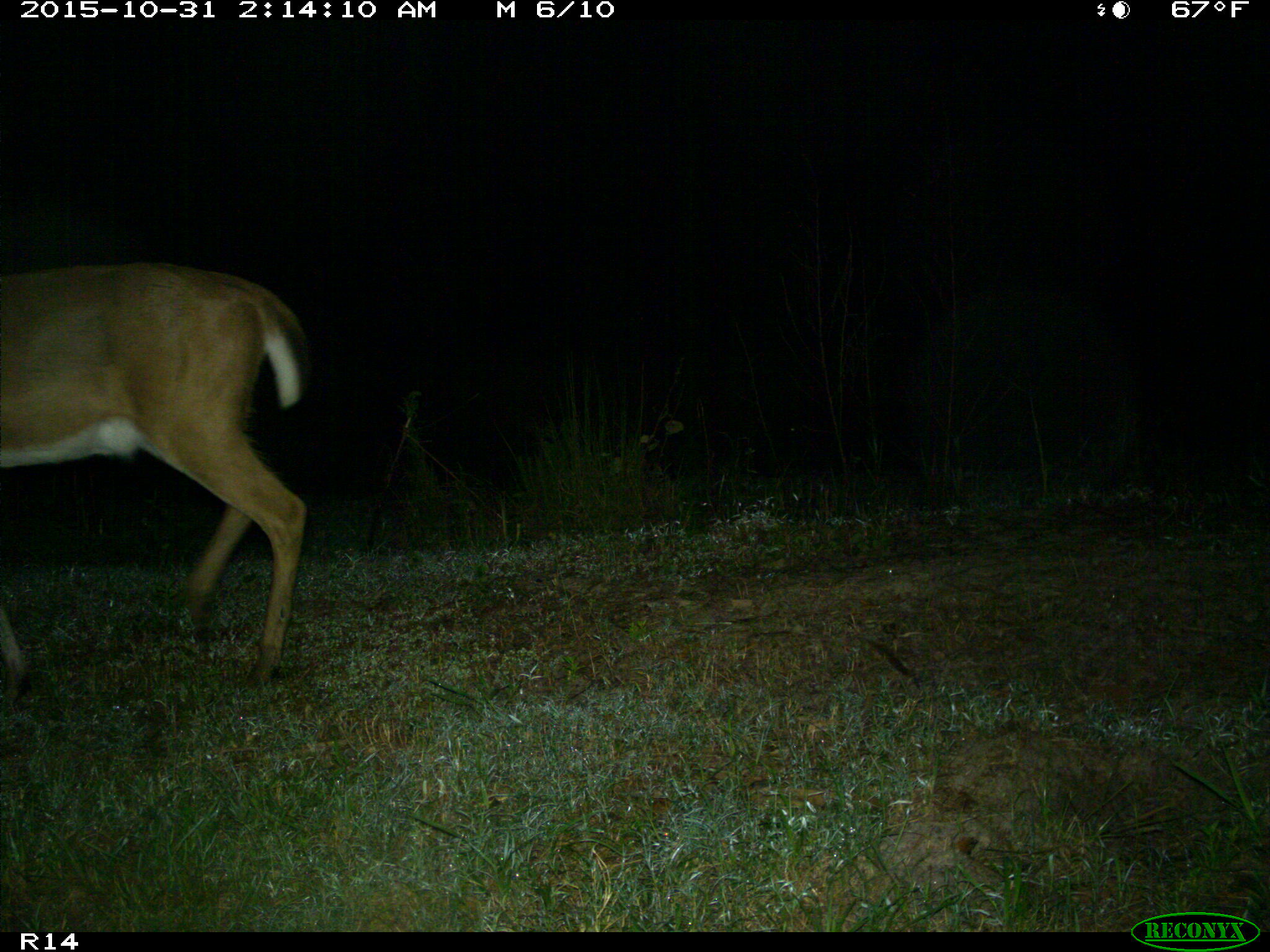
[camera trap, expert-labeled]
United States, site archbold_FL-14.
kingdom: Animalia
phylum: Chordata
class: Mammalia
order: Artiodactyla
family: Cervidae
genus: Odocoileus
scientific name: Odocoileus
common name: deer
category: unidentified deer